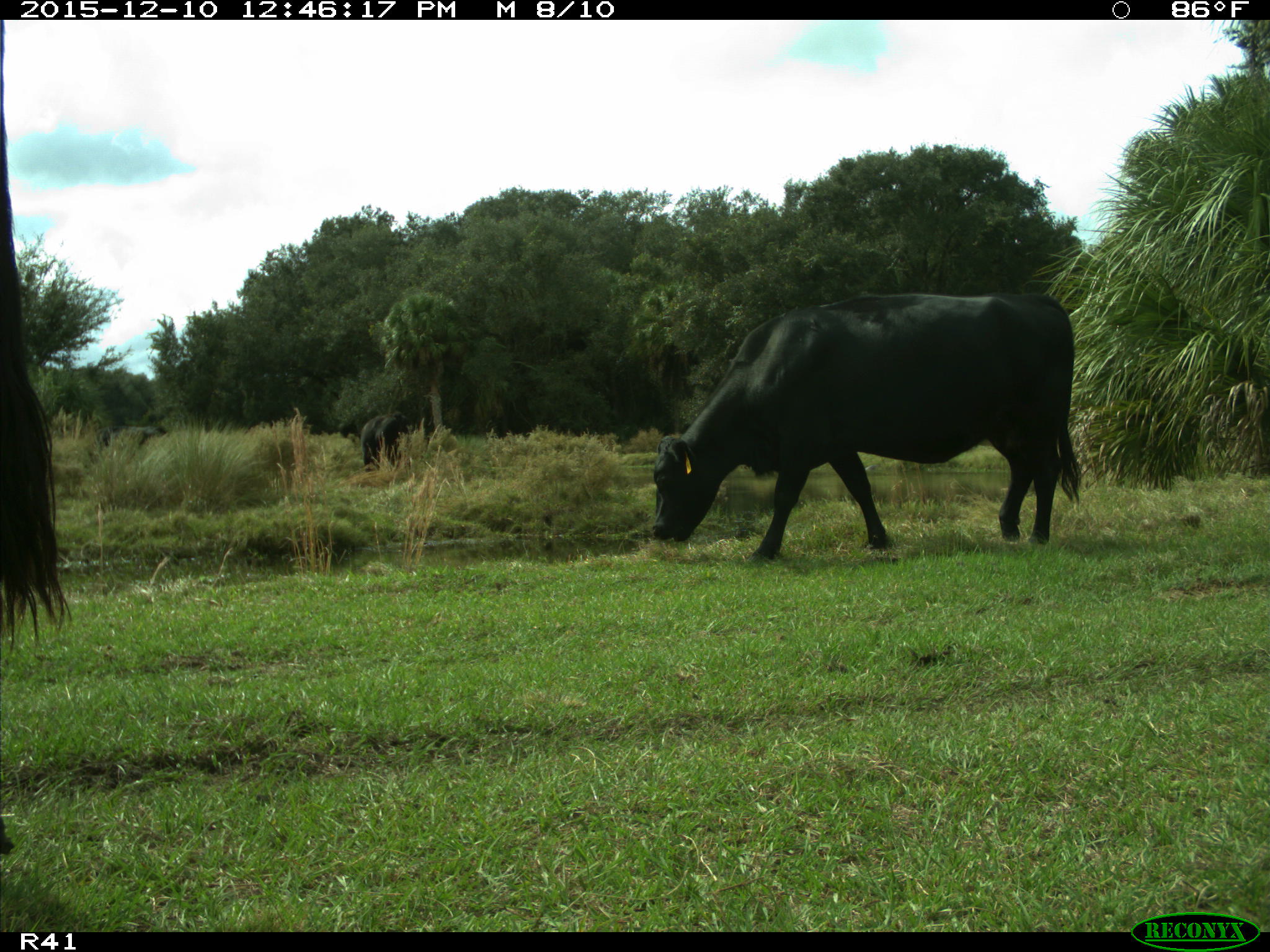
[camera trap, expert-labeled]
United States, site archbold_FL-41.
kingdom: Animalia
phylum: Chordata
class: Mammalia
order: Artiodactyla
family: Bovidae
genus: Bos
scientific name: Bos taurus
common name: domestic cow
Bos taurus (domestic cow).